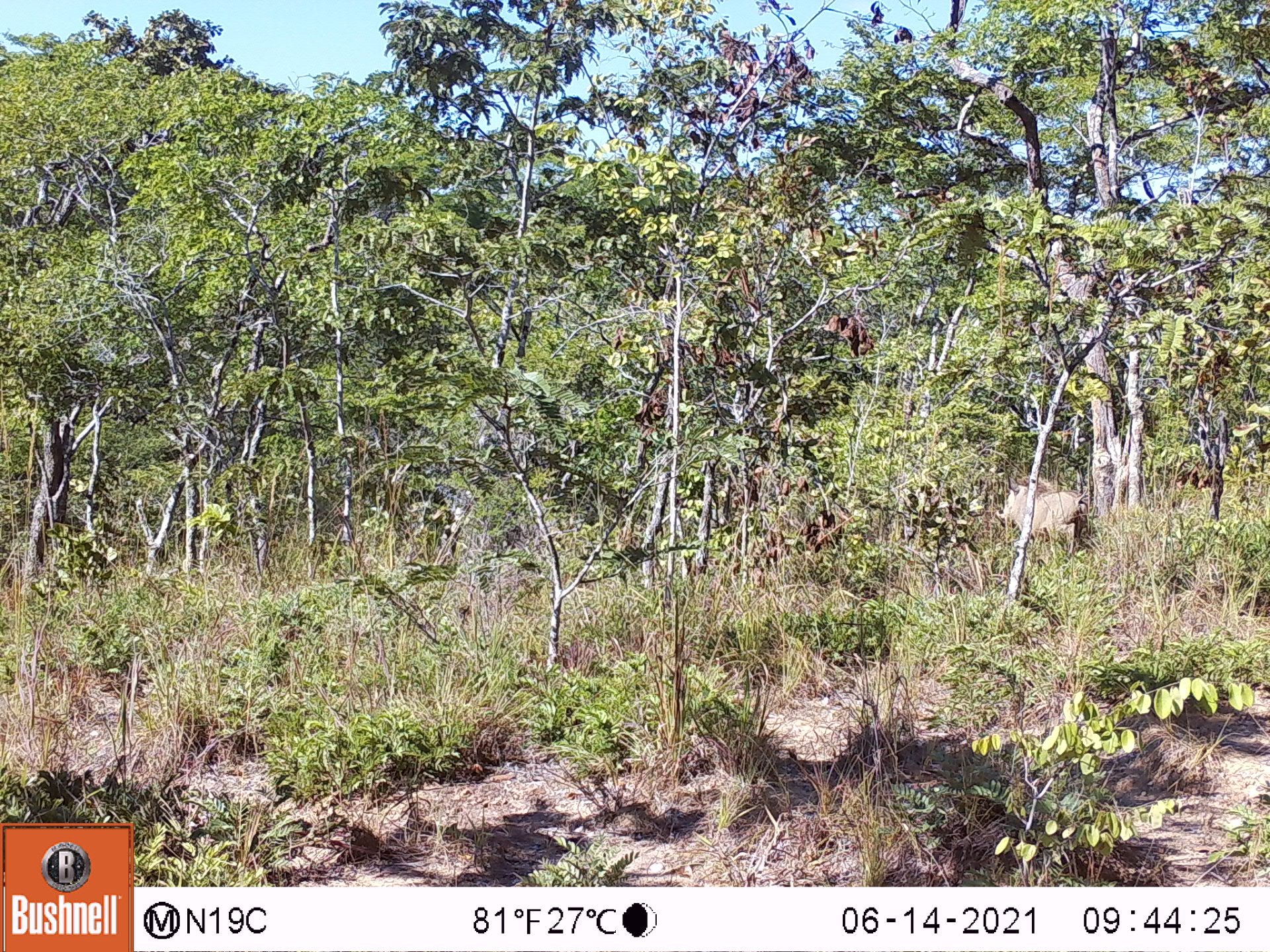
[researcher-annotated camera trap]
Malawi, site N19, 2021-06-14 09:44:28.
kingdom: Animalia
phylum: Chordata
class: Mammalia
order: Artiodactyla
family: Suidae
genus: Phacochoerus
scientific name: Phacochoerus africanus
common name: common warthog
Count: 1.